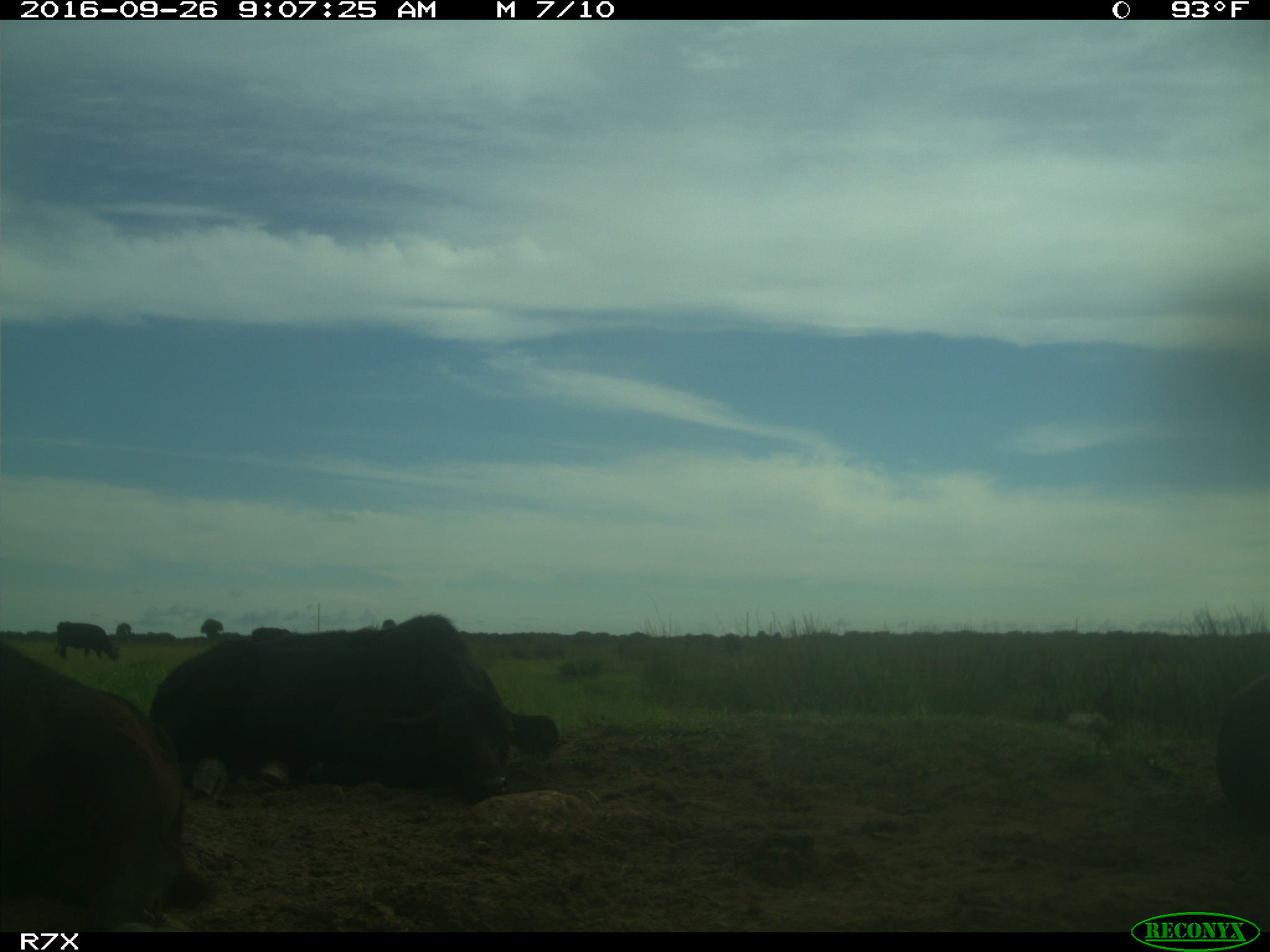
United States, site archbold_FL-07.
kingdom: Animalia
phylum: Chordata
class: Mammalia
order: Artiodactyla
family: Bovidae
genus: Bos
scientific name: Bos taurus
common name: domestic cow